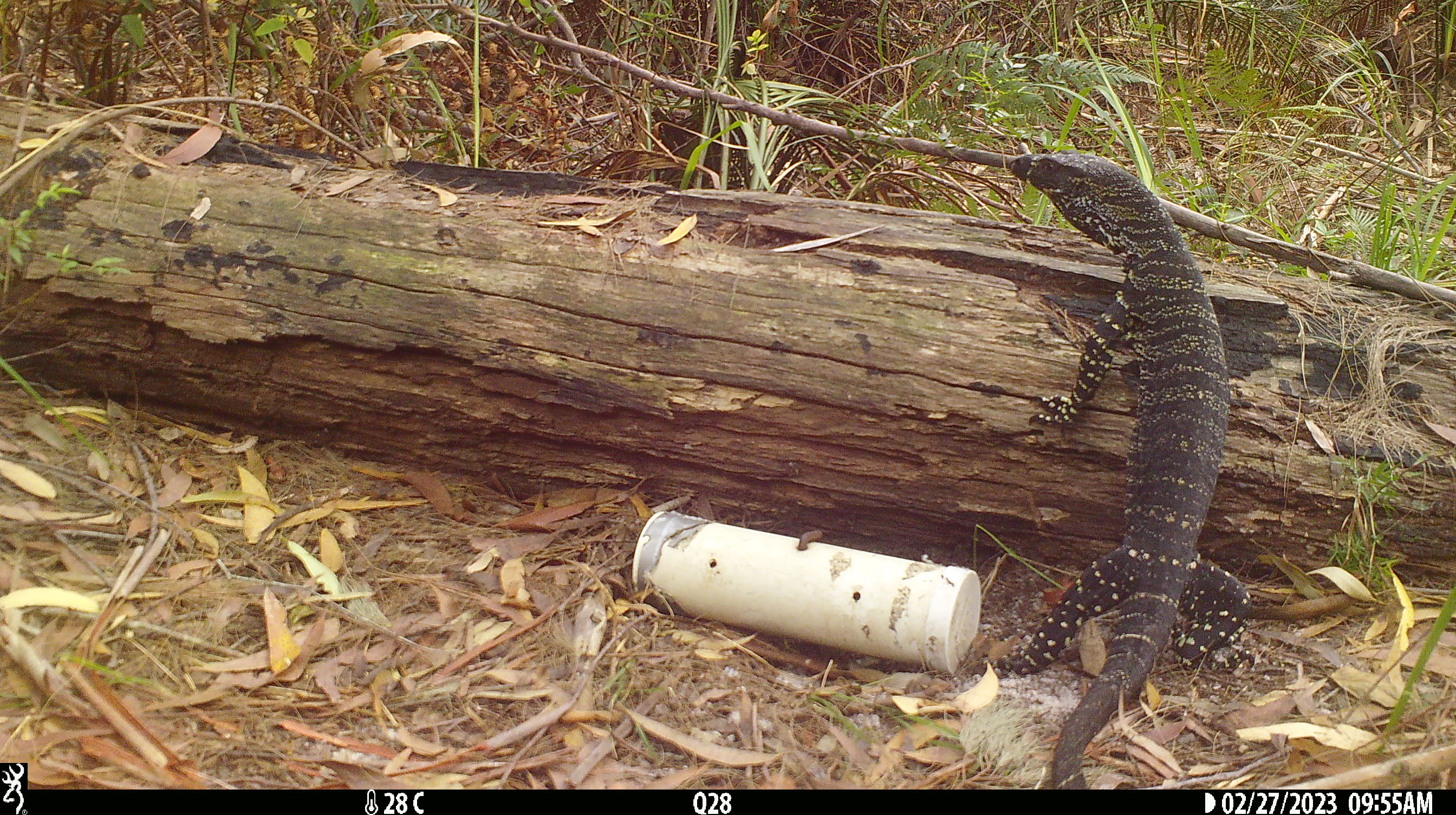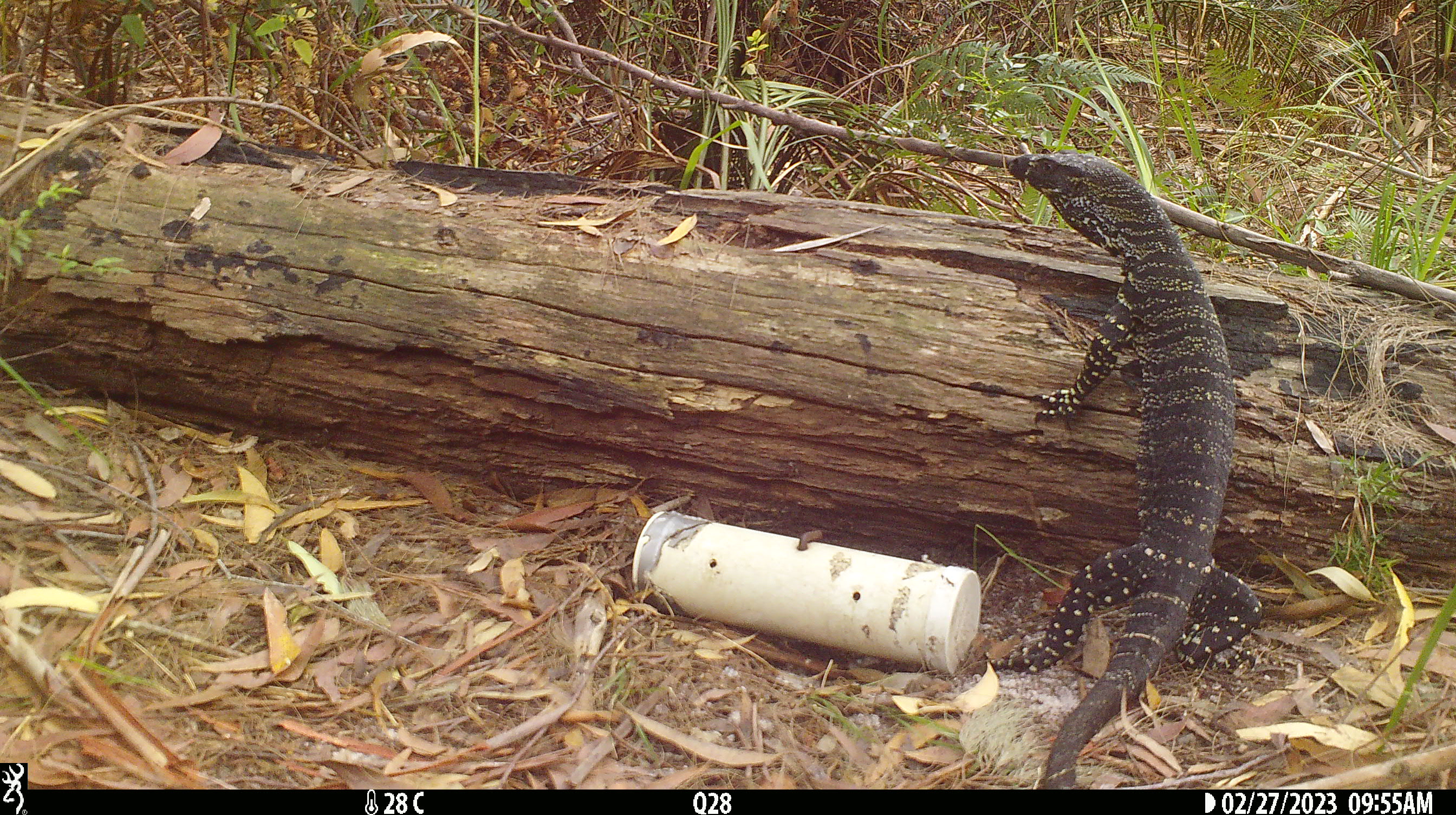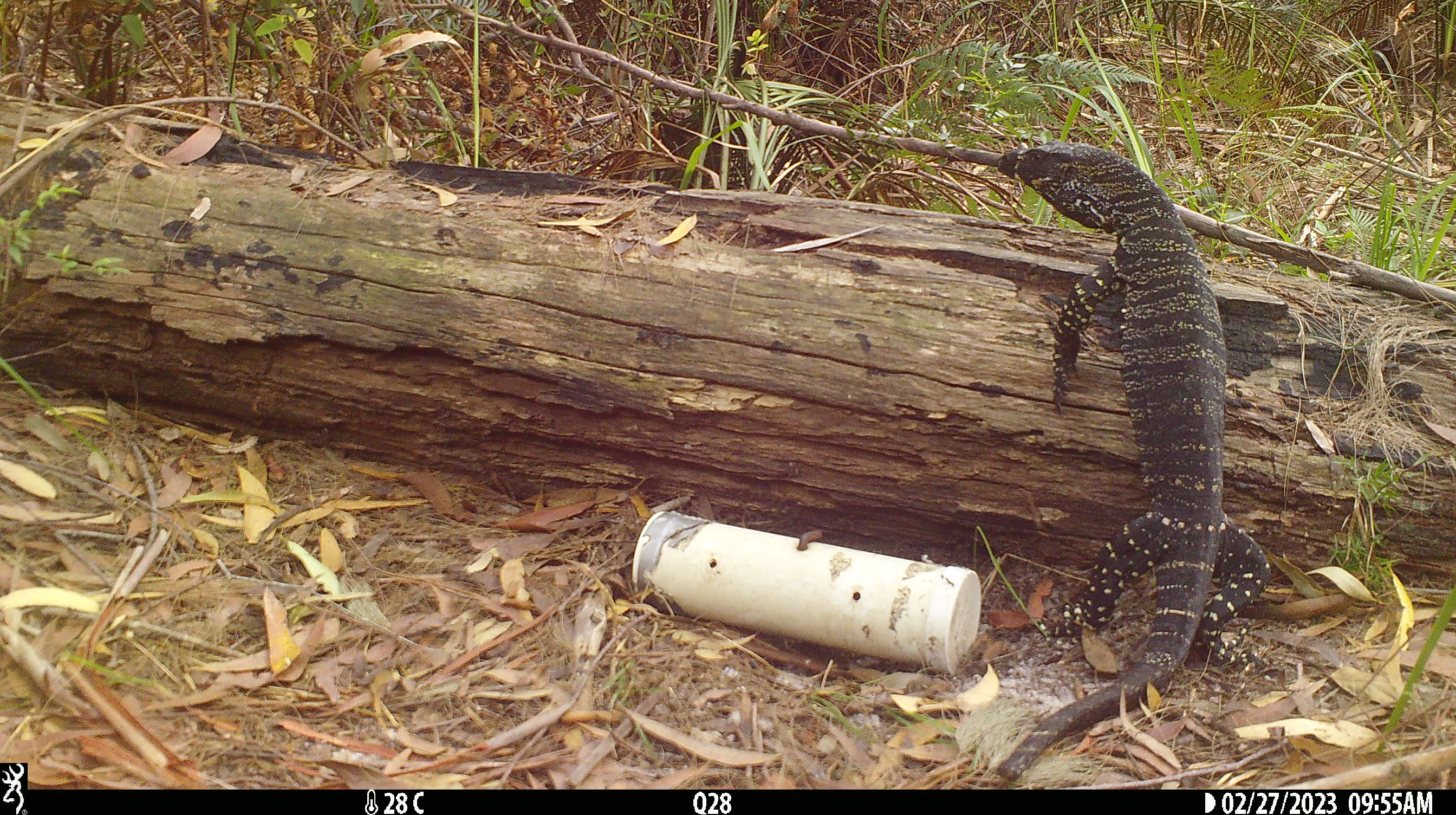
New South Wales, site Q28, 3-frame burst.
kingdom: Animalia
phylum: Chordata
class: Reptilia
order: Squamata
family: Varanidae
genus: Varanus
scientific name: Varanus varius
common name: lace monitor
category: goanna